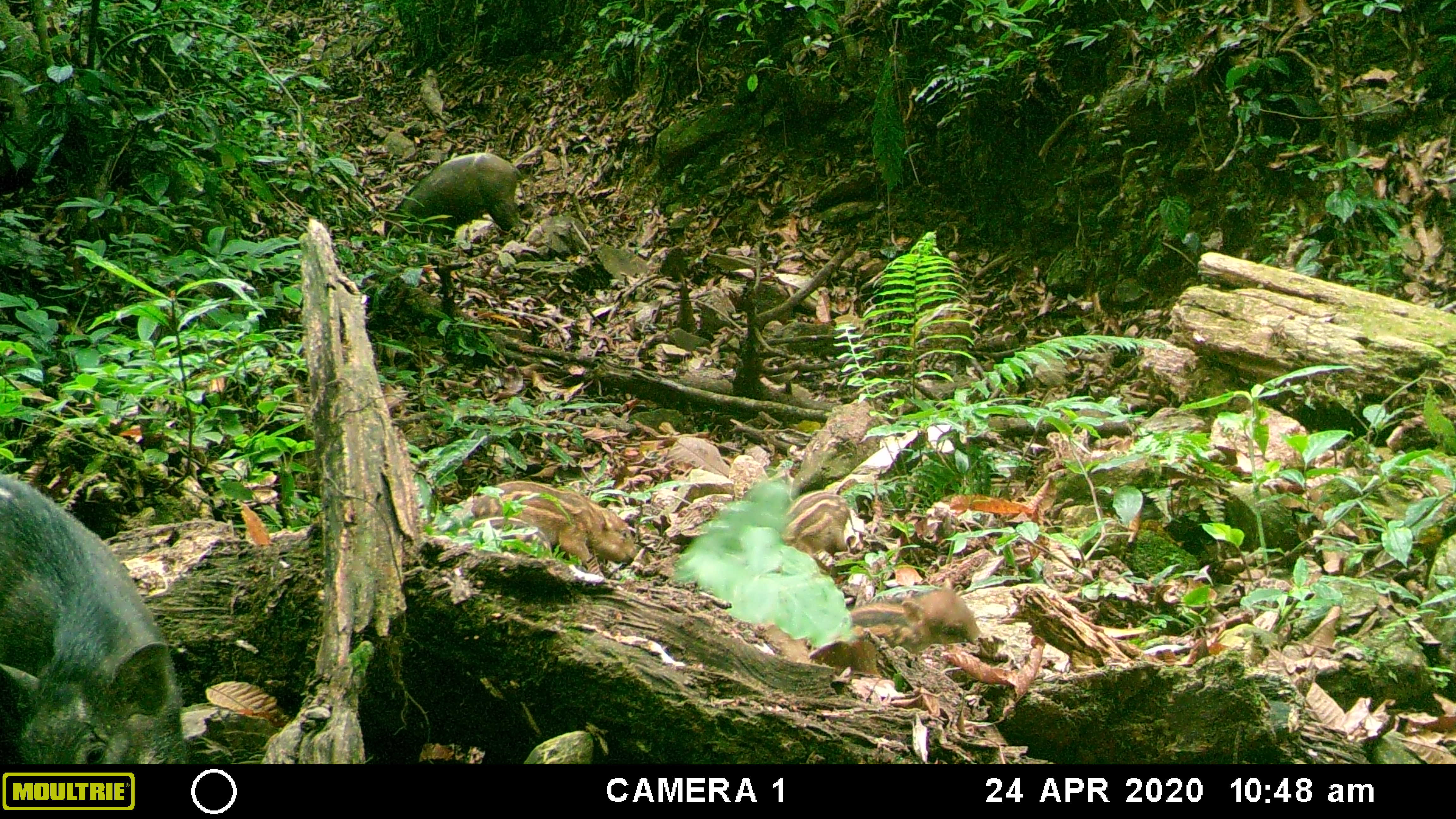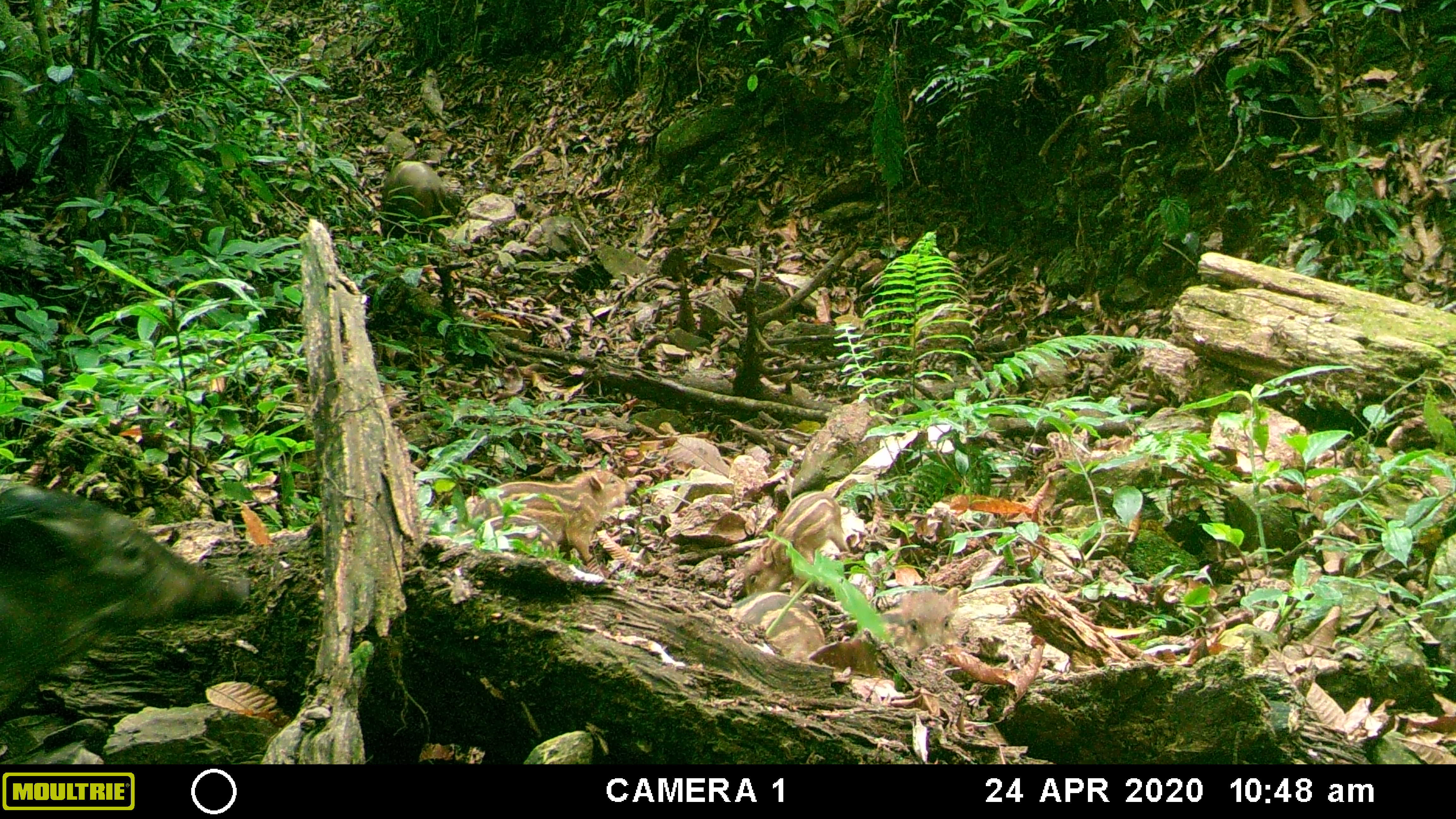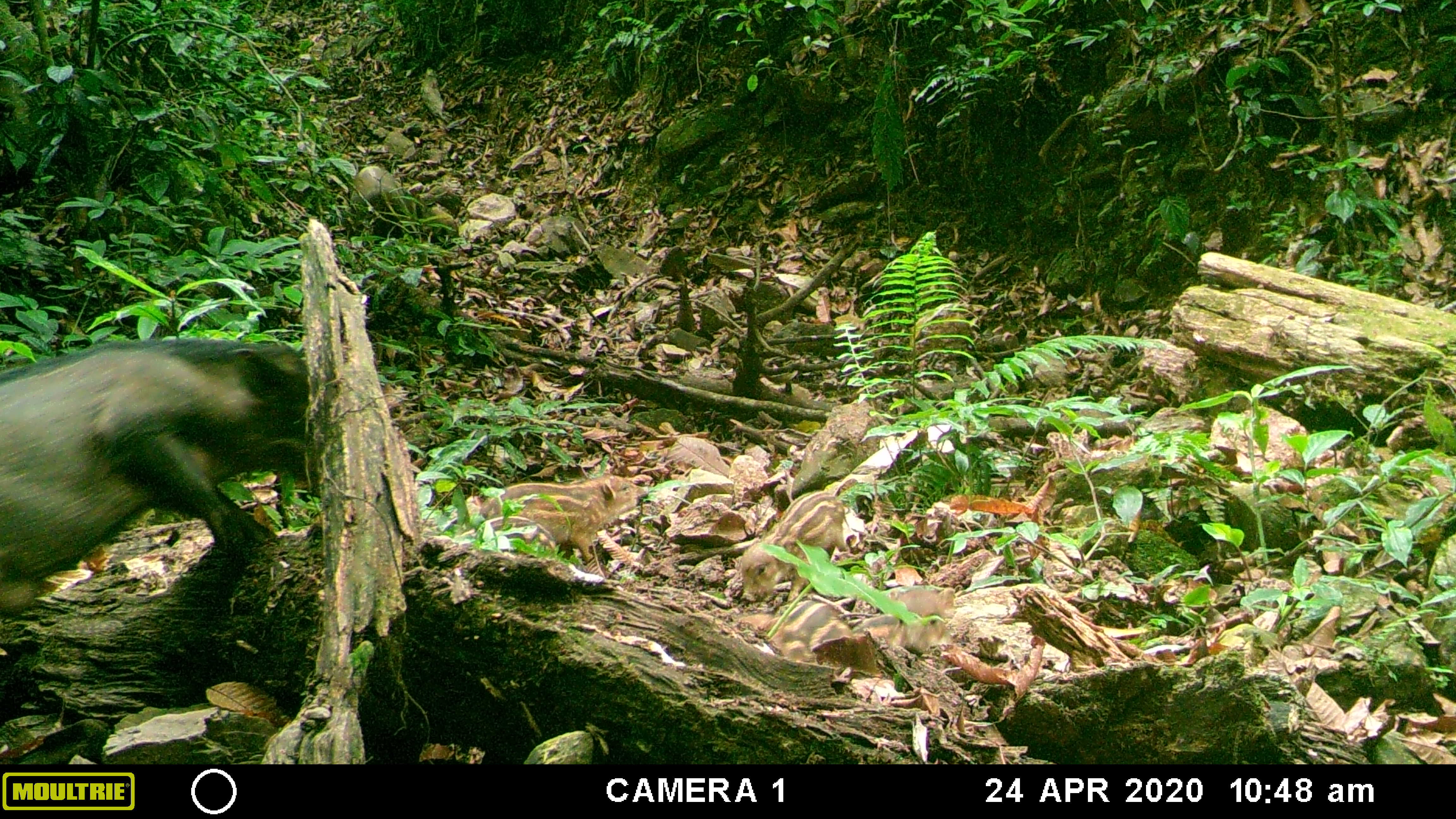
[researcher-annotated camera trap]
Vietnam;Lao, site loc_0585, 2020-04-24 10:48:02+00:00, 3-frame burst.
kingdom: Animalia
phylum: Chordata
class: Mammalia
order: Artiodactyla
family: Suidae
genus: Sus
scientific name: Sus scrofa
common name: eurasian wild pig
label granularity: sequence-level